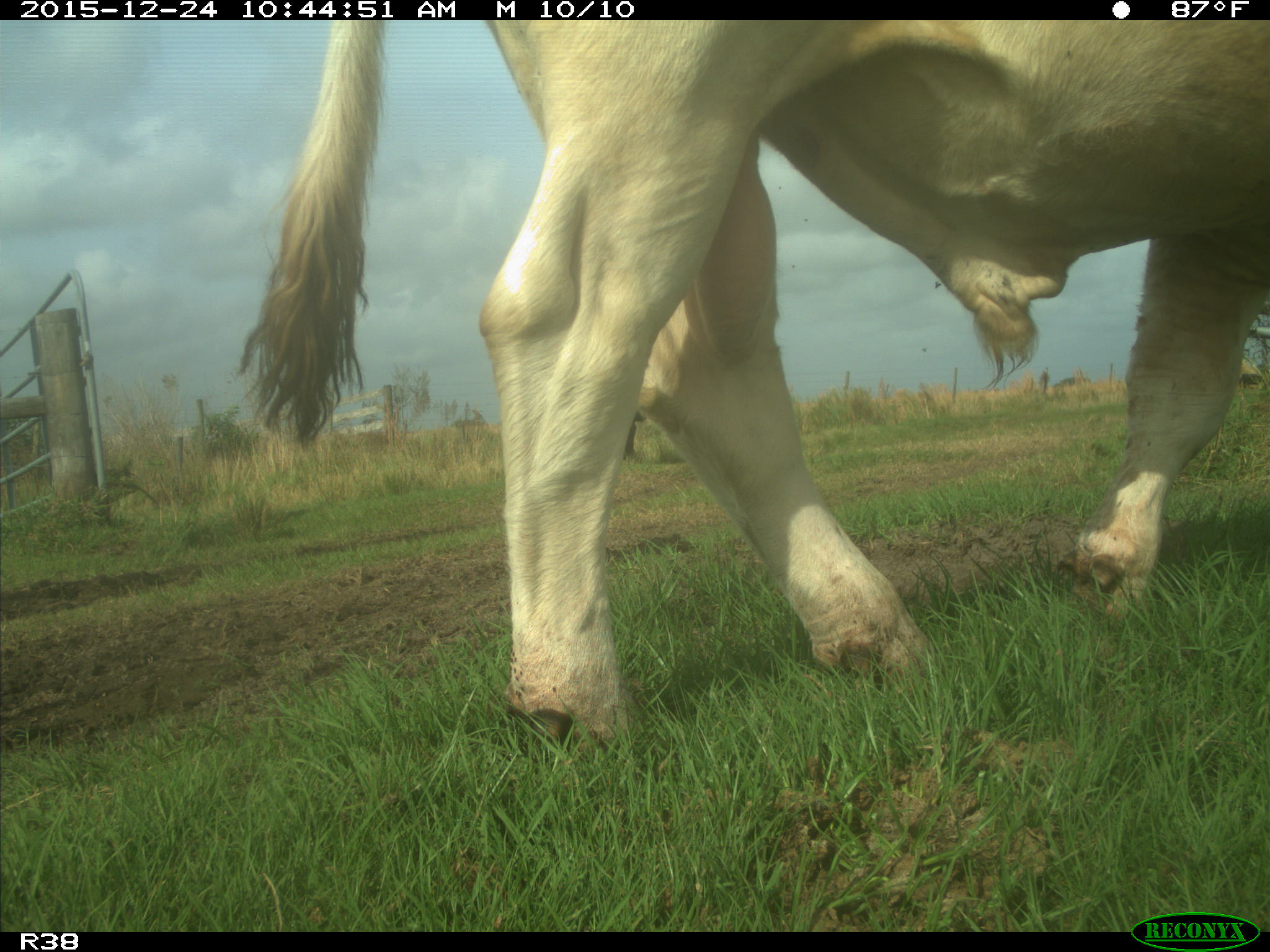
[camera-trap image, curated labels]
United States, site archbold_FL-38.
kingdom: Animalia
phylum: Chordata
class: Mammalia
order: Artiodactyla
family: Bovidae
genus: Bos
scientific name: Bos taurus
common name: domestic cow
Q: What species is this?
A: Bos taurus (domestic cow).